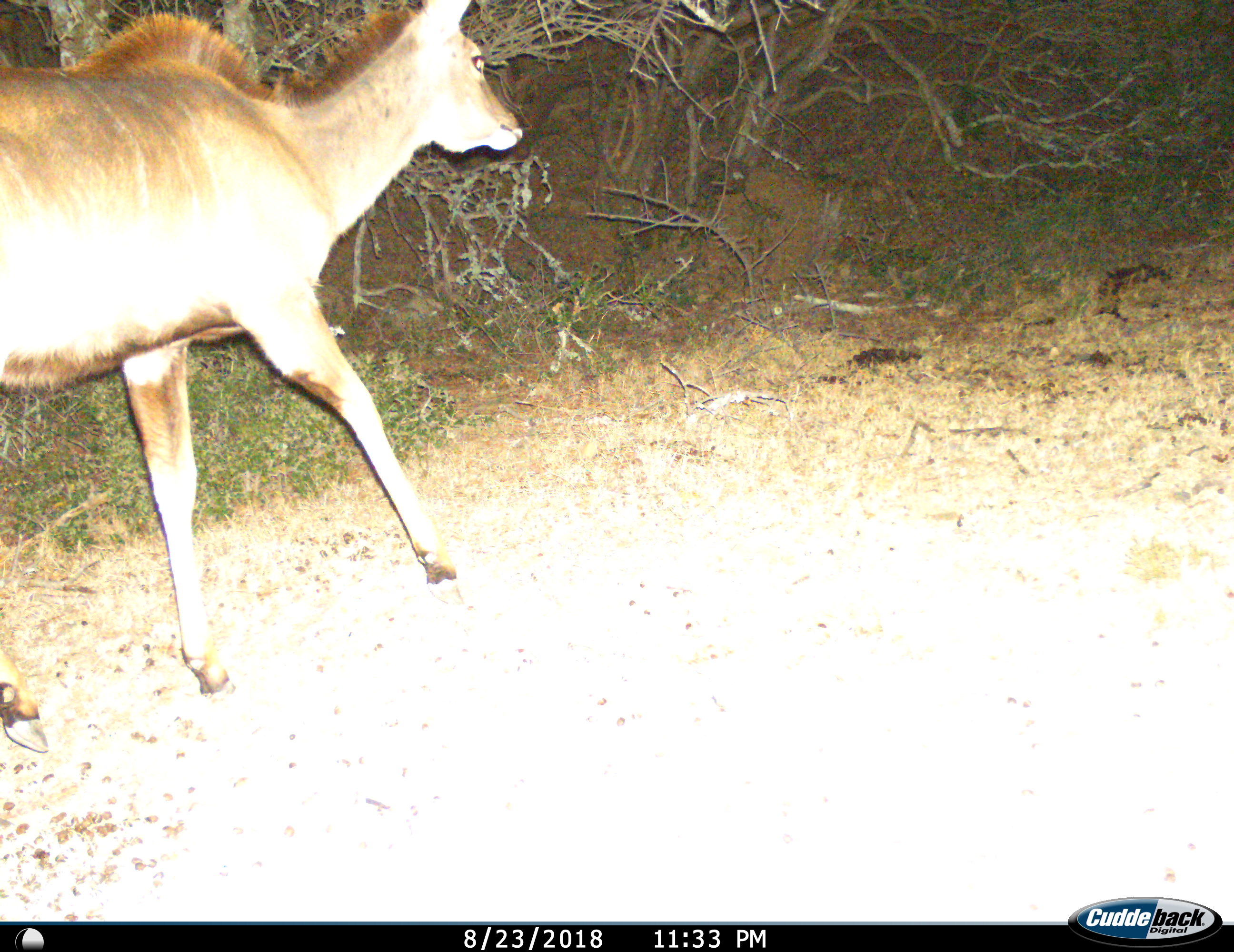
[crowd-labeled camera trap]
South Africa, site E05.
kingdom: Animalia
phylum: Chordata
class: Mammalia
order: Artiodactyla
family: Bovidae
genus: Tragelaphus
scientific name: Tragelaphus strepsiceros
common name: greater kudu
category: kudu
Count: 1.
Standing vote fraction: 25%.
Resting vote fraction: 0%.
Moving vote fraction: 75%.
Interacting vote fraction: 0%.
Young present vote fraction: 12%.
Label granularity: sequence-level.